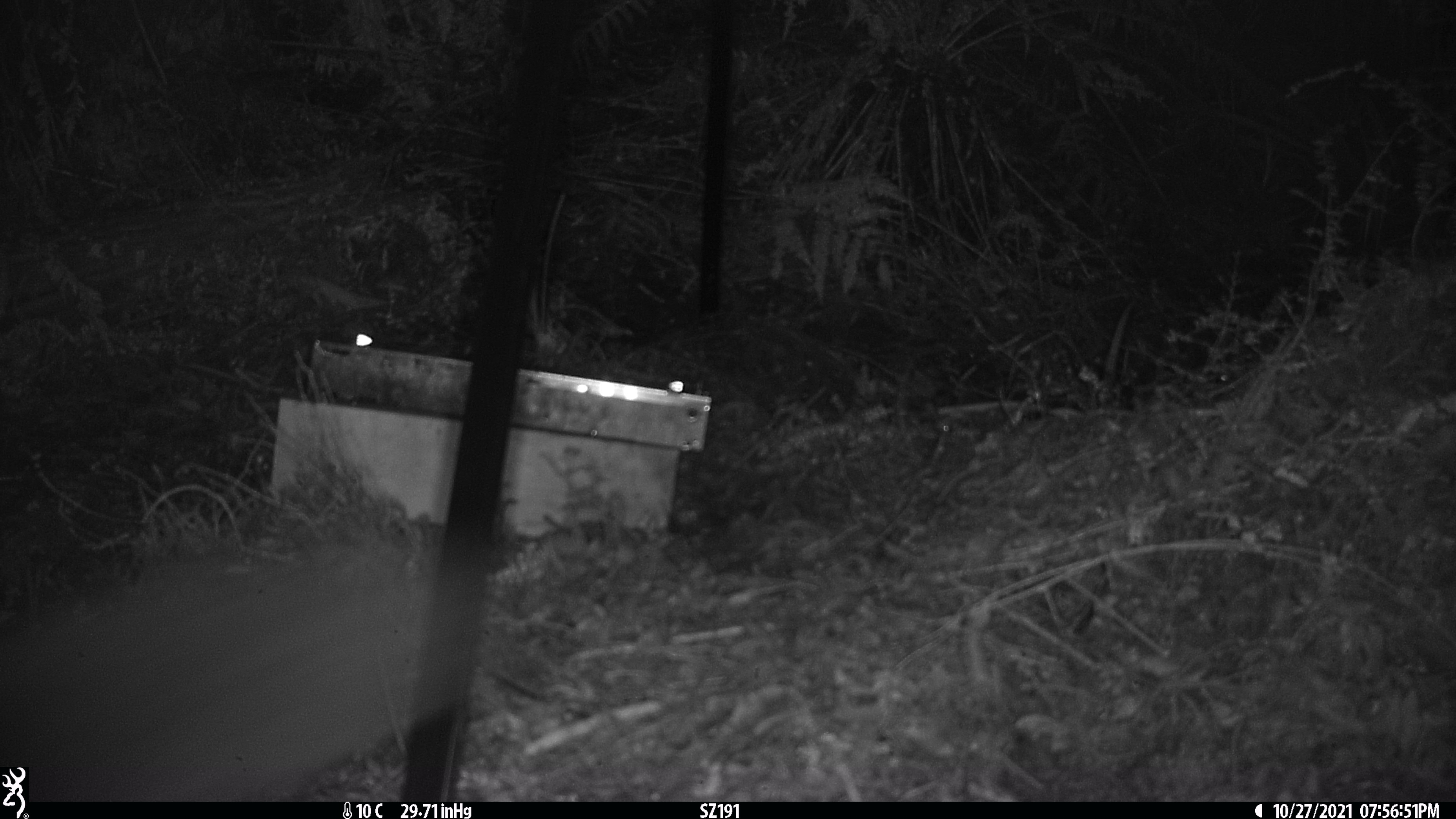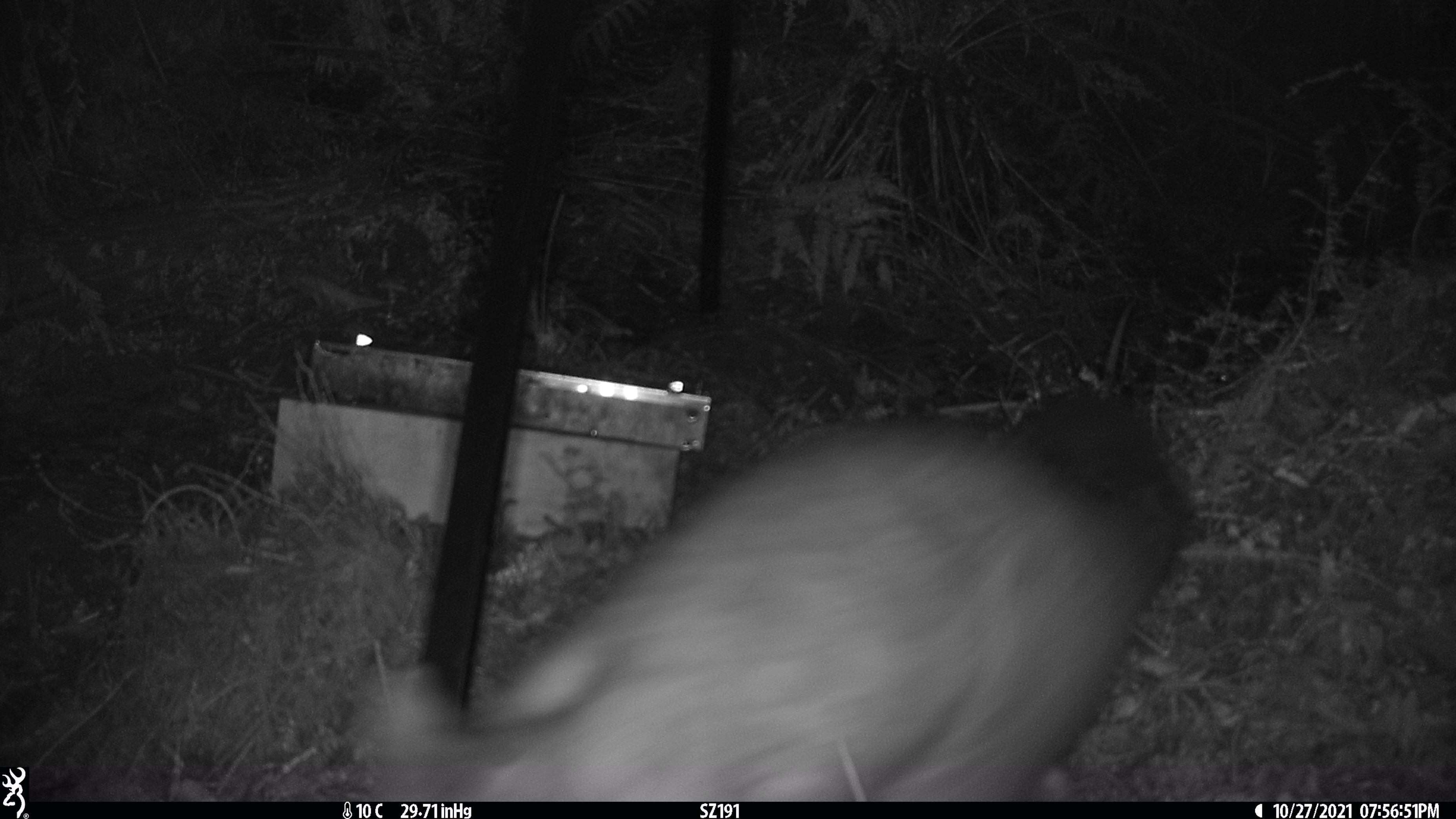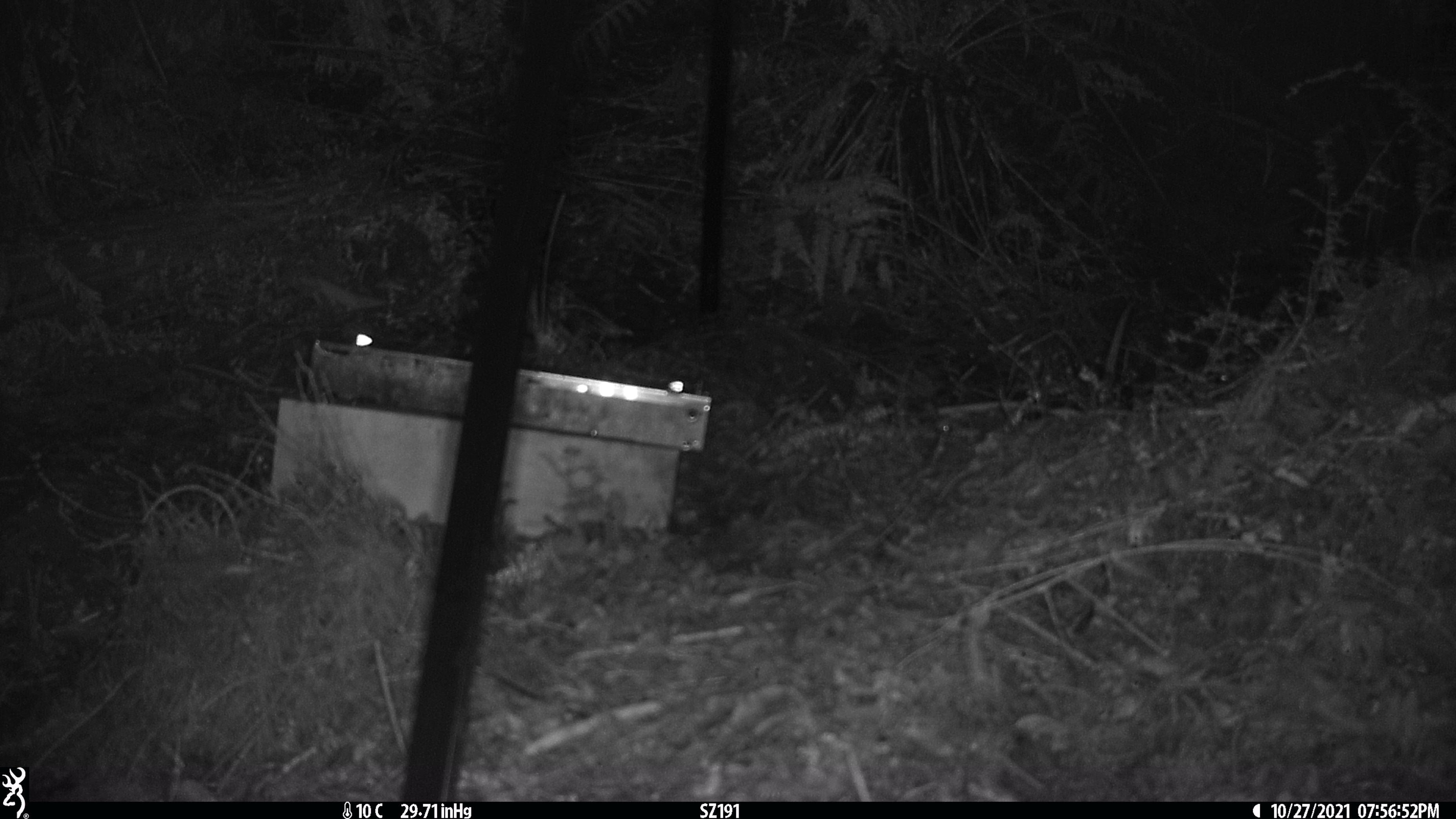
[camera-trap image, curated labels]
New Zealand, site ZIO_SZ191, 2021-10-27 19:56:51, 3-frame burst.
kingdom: Animalia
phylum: Chordata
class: Mammalia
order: Diprotodontia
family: Phalangeridae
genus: Trichosurus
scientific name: Trichosurus vulpecula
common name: common brushtail possum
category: possum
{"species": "possum (common brushtail possum) (Trichosurus vulpecula)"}